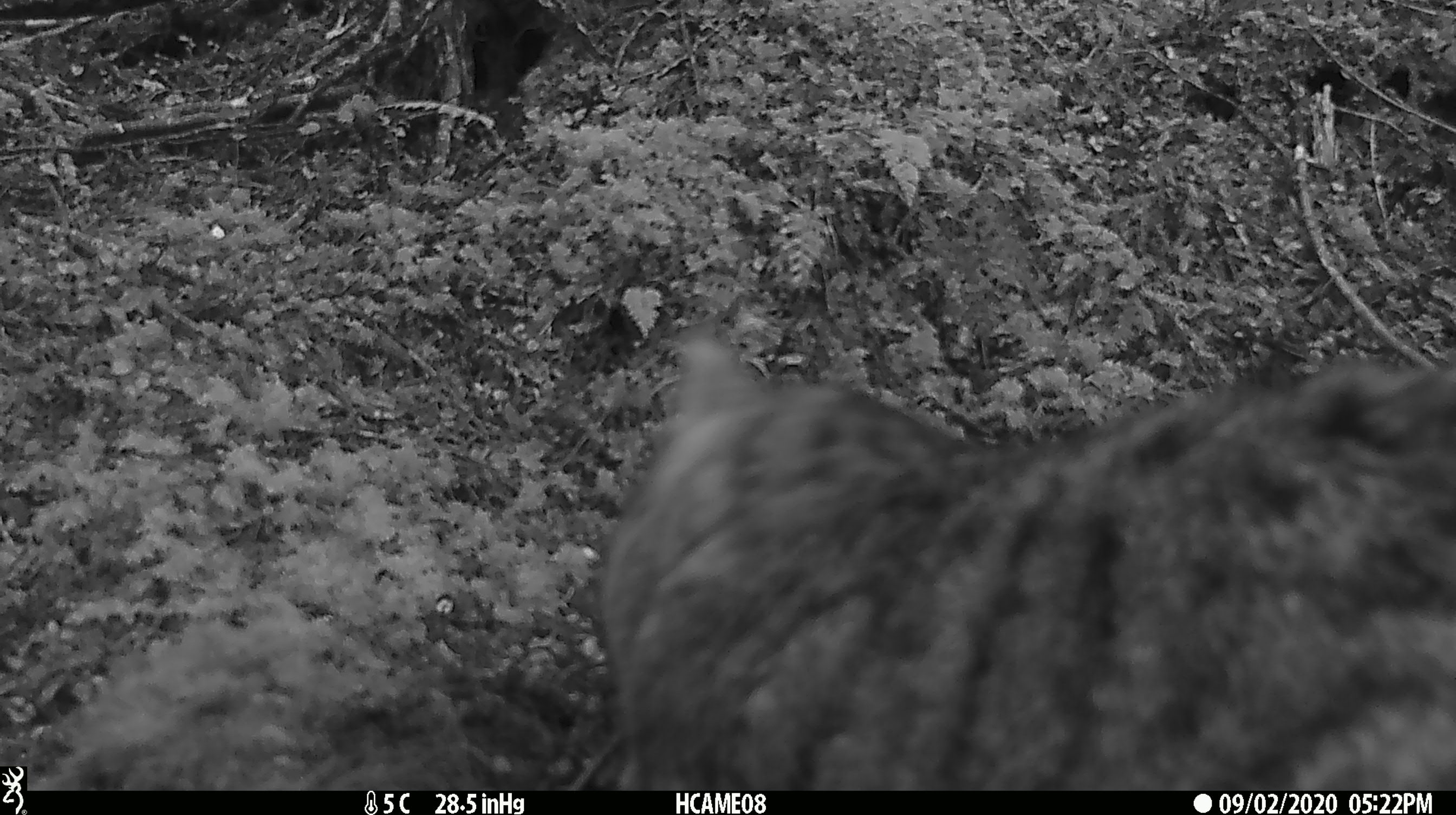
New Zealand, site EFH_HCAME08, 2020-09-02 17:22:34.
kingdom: Animalia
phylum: Chordata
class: Mammalia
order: Carnivora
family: Felidae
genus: Felis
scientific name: Felis catus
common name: domestic cat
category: cat